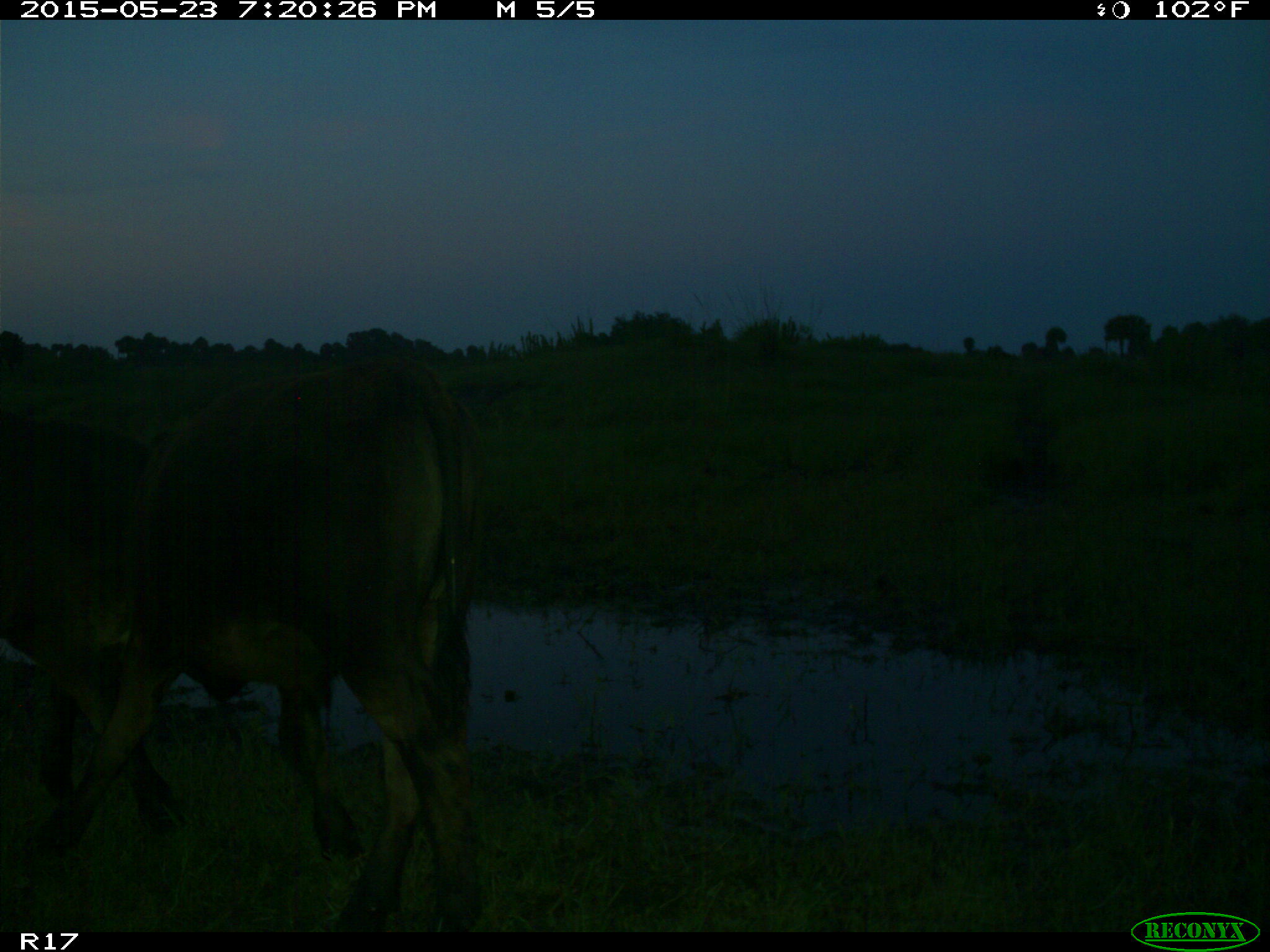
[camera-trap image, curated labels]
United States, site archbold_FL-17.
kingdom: Animalia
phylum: Chordata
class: Mammalia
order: Artiodactyla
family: Bovidae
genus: Bos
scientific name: Bos taurus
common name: domestic cow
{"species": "Bos taurus (domestic cow)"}